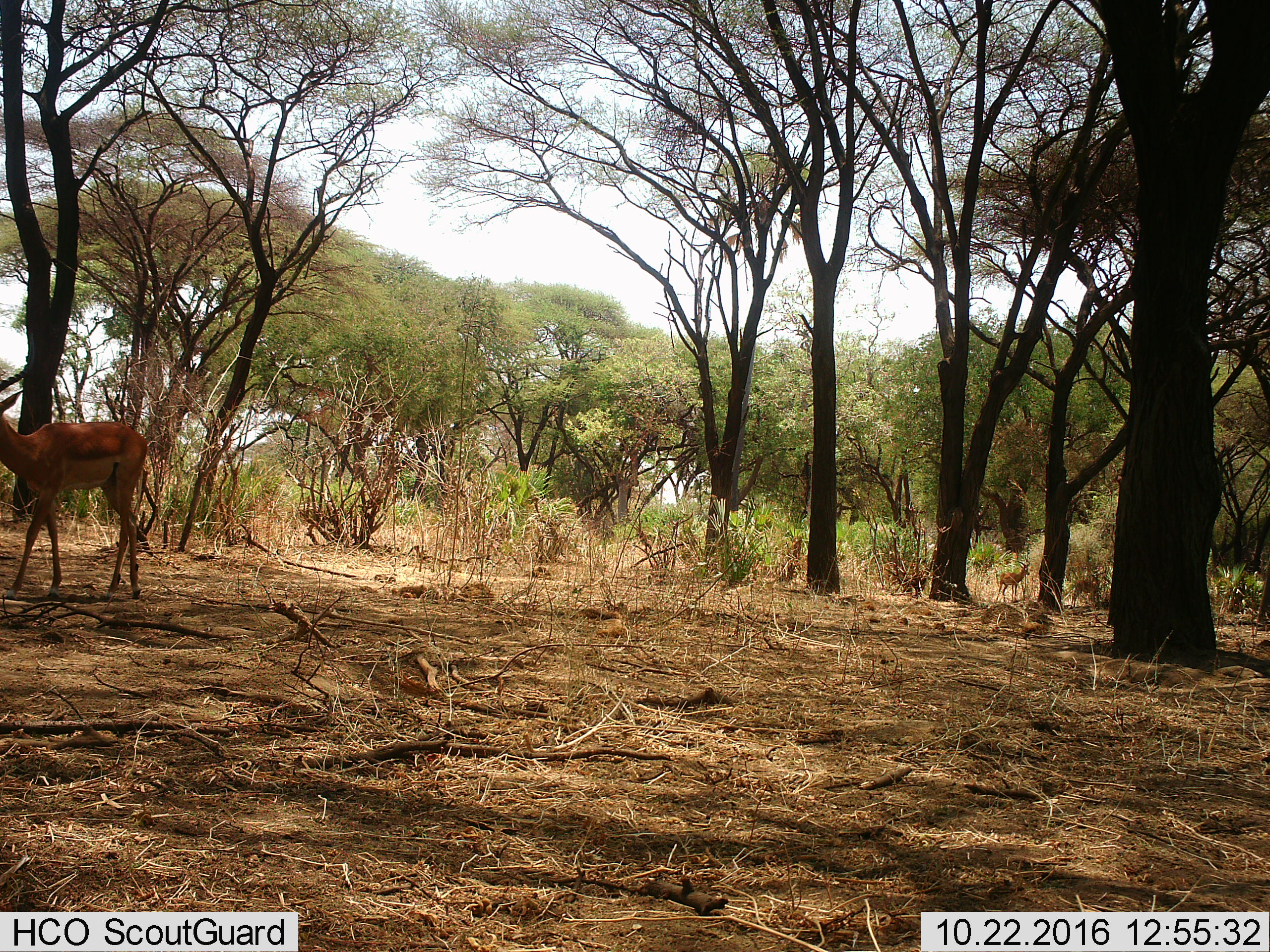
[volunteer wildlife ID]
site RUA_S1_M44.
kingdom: Animalia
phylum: Chordata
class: Mammalia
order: Artiodactyla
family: Bovidae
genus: Aepyceros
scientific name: Aepyceros melampus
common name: impala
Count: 3.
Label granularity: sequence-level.